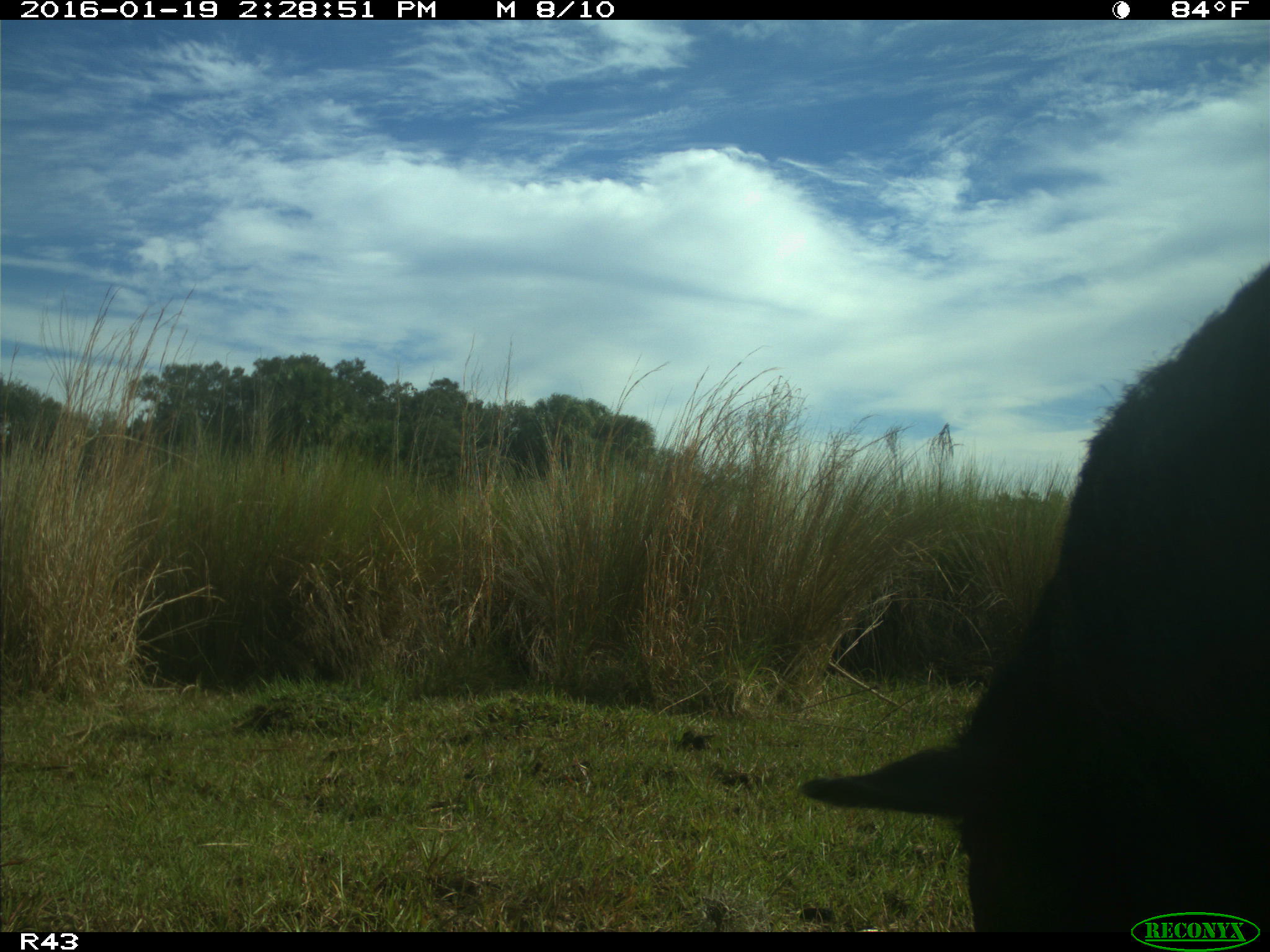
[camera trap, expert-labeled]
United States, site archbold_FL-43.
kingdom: Animalia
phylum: Chordata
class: Mammalia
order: Artiodactyla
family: Suidae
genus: Sus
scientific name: Sus scrofa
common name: wild boar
Sus scrofa (wild boar).